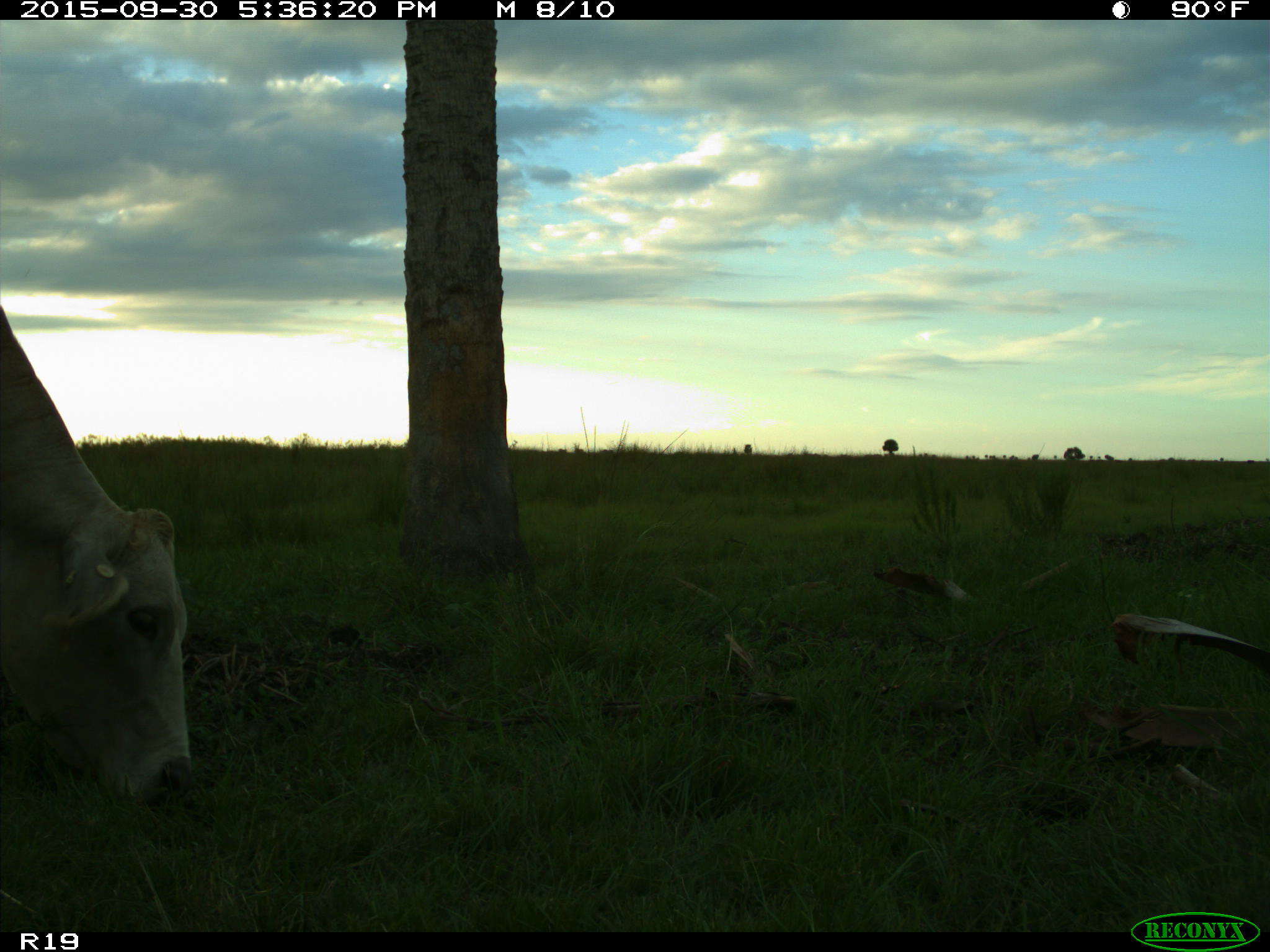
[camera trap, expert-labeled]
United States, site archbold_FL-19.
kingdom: Animalia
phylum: Chordata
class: Mammalia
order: Artiodactyla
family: Bovidae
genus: Bos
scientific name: Bos taurus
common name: domestic cow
Bos taurus (domestic cow).